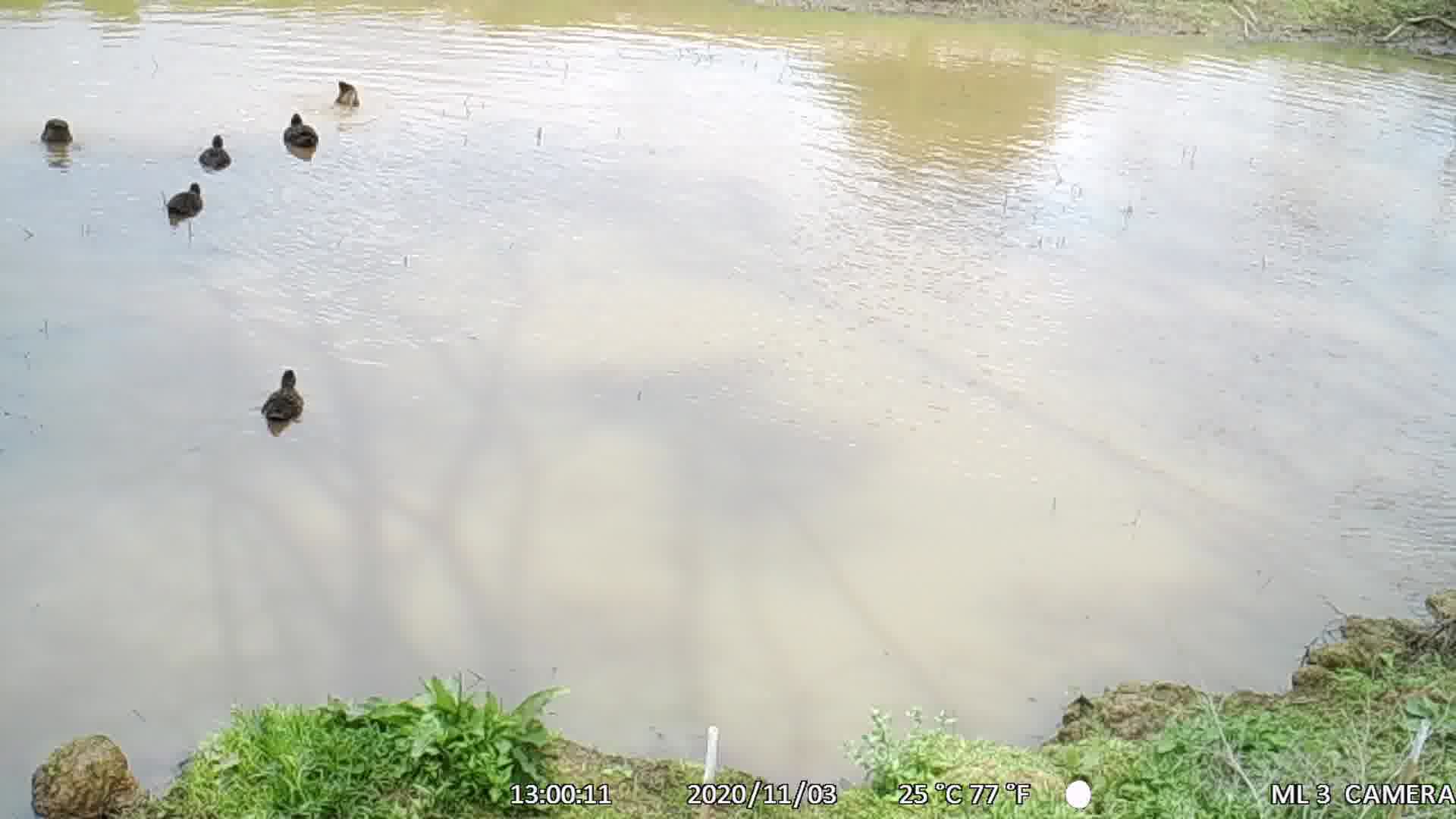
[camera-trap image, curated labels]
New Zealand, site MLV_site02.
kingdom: Animalia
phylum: Chordata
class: Aves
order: Anseriformes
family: Anatidae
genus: Anas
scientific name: Anas chlorotis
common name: brown teal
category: pateke